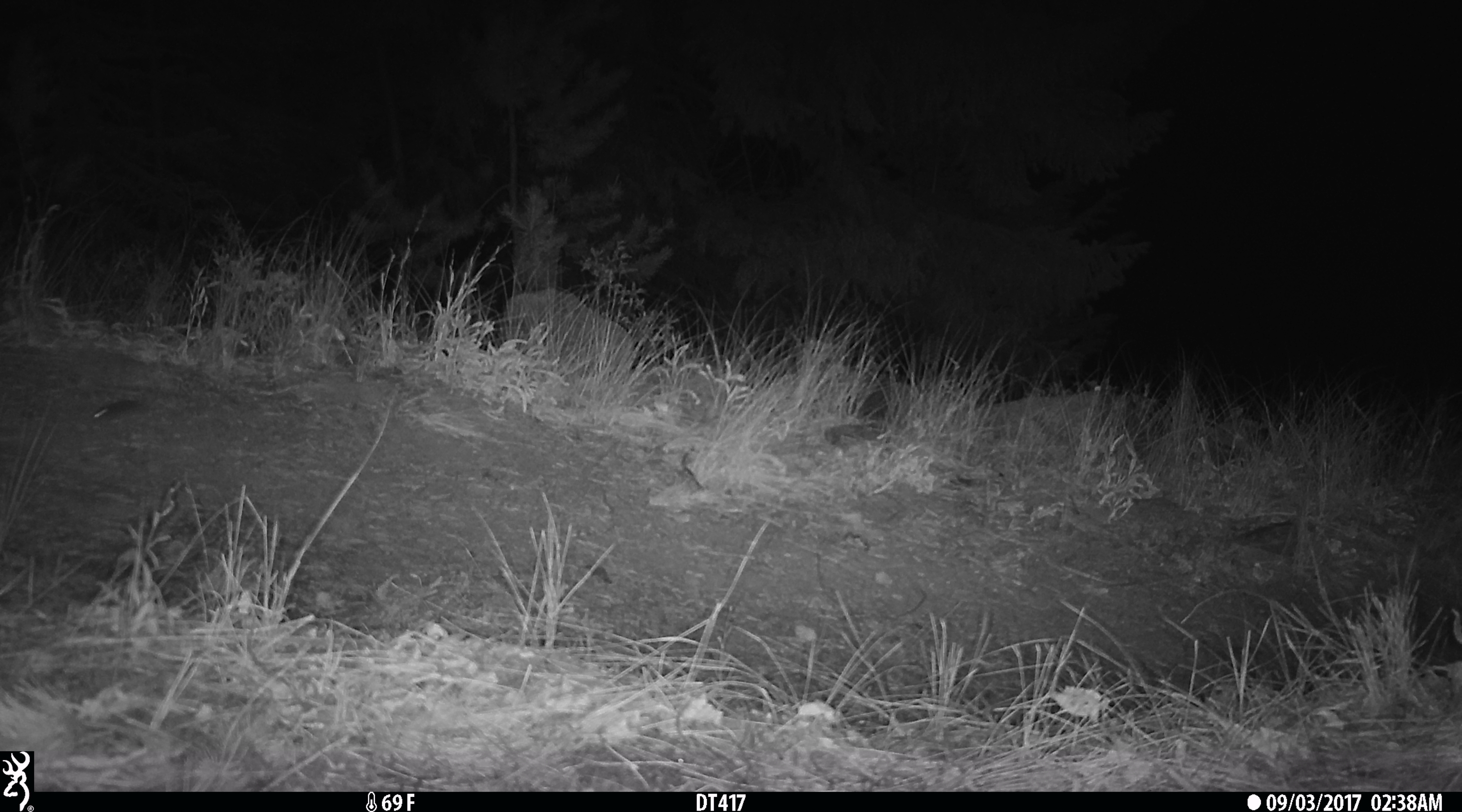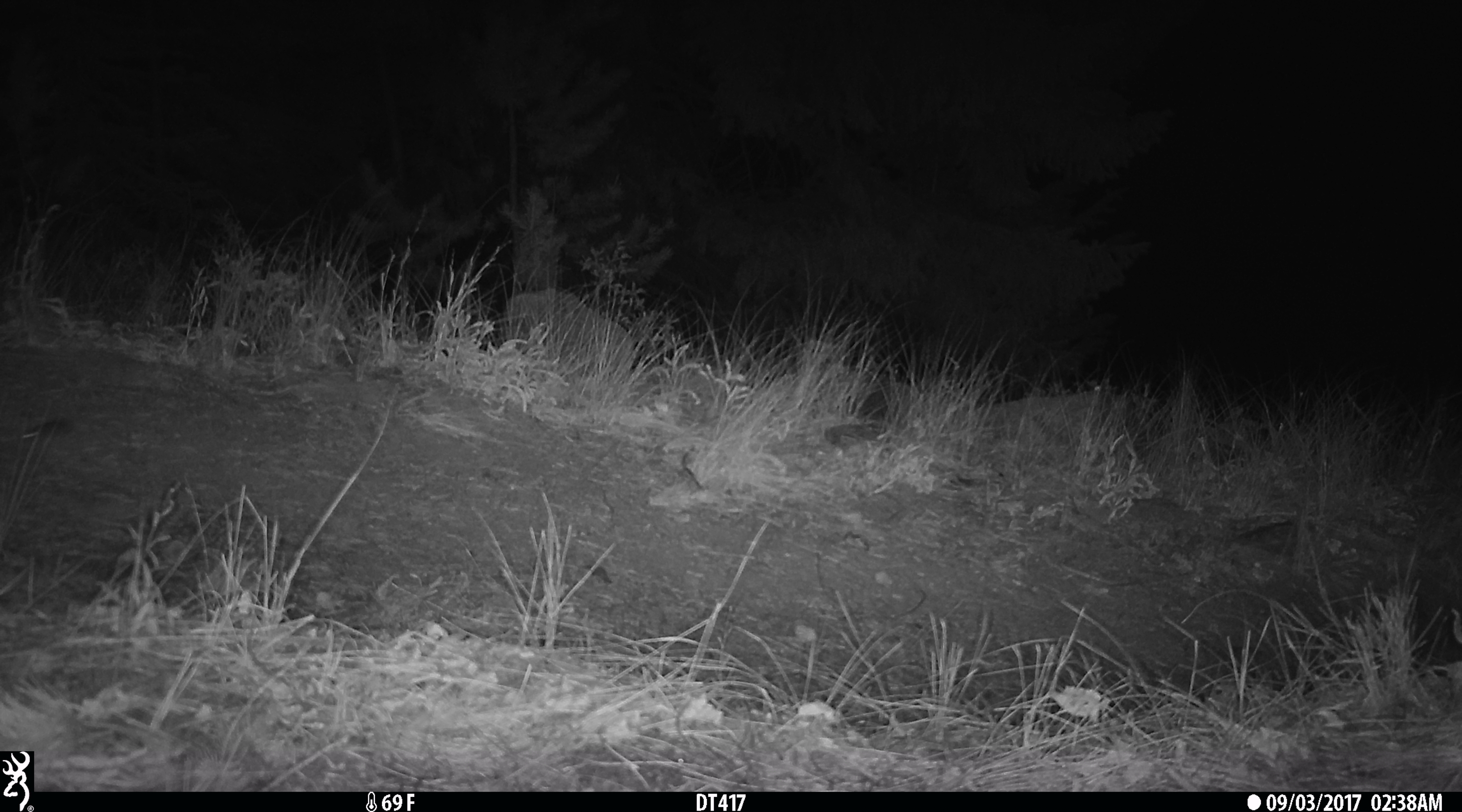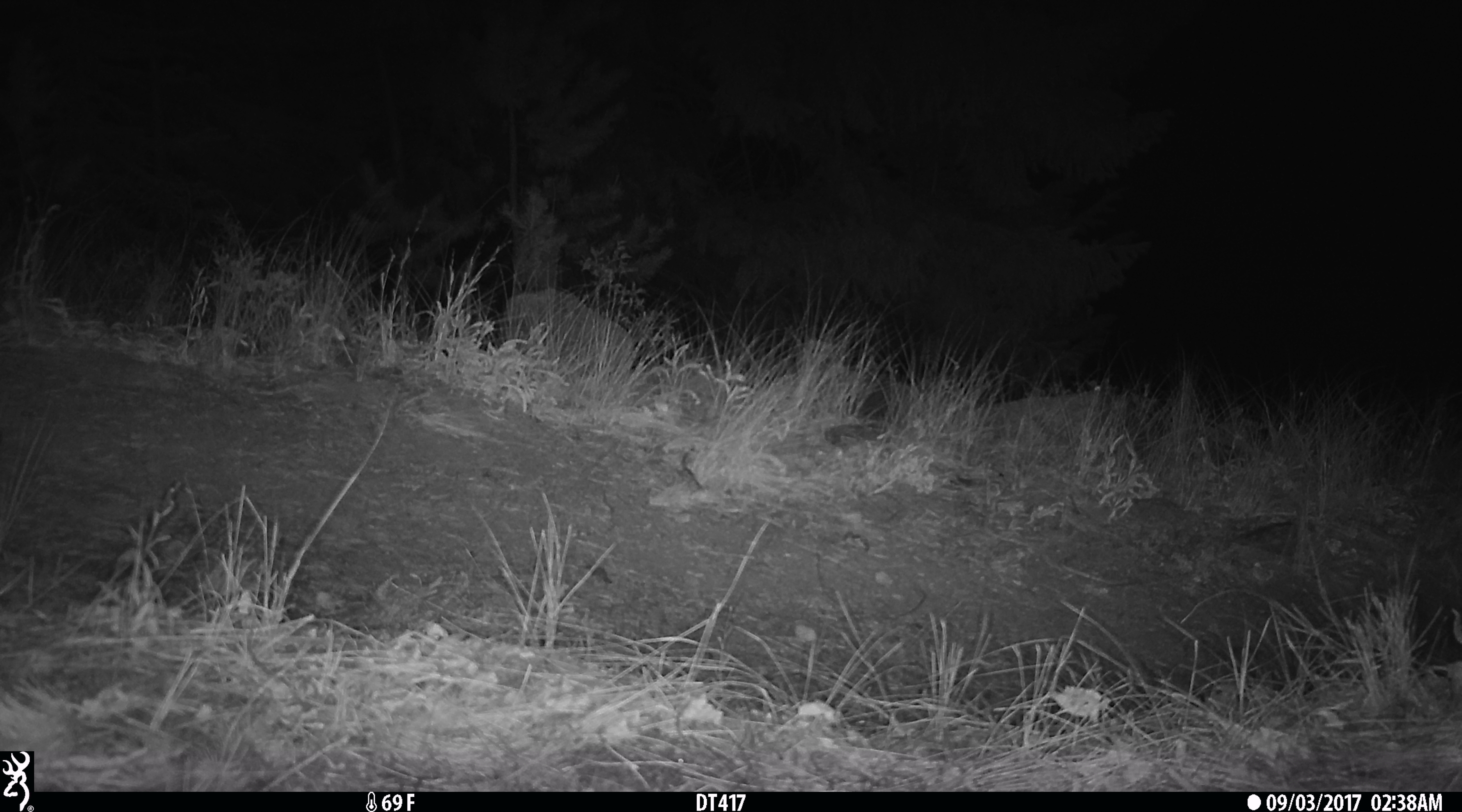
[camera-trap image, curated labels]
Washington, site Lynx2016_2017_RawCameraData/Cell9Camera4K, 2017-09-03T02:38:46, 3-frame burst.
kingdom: Animalia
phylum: Chordata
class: Mammalia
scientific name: Mammalia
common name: small mammal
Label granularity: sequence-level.